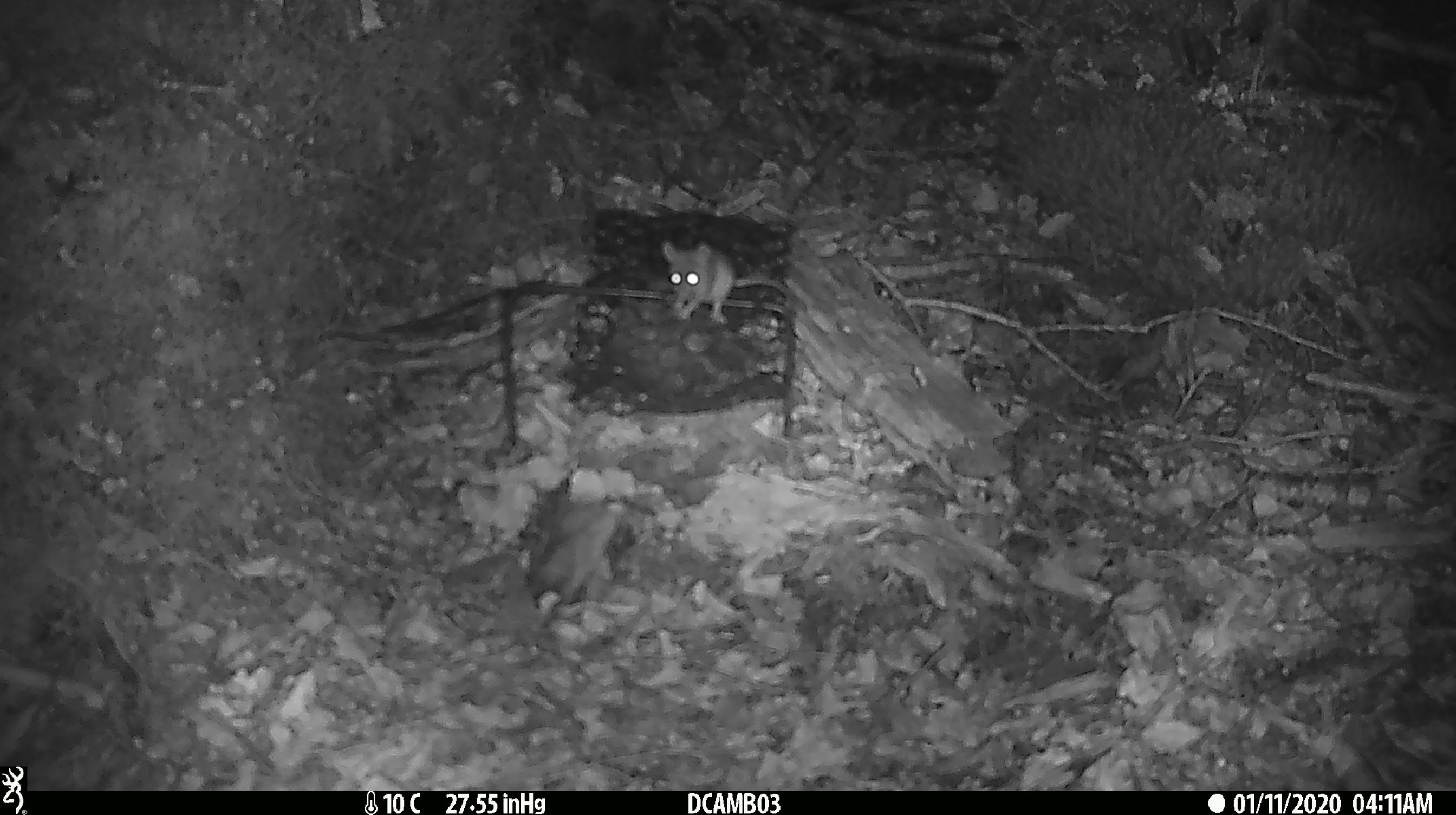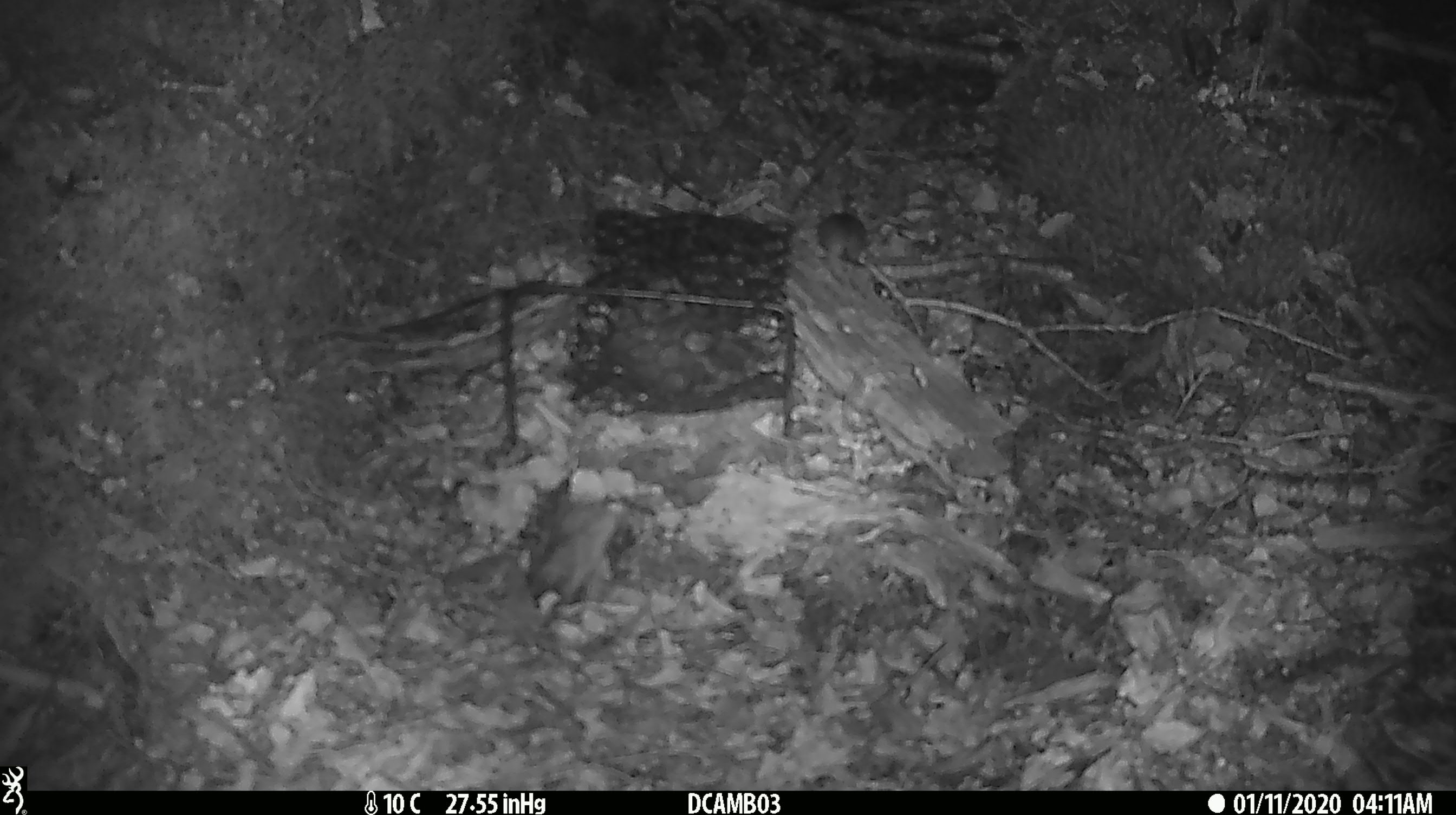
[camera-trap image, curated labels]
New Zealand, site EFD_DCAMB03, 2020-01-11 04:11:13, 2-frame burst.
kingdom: Animalia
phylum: Chordata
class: Mammalia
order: Rodentia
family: Muridae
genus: Mus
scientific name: Mus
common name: mouse